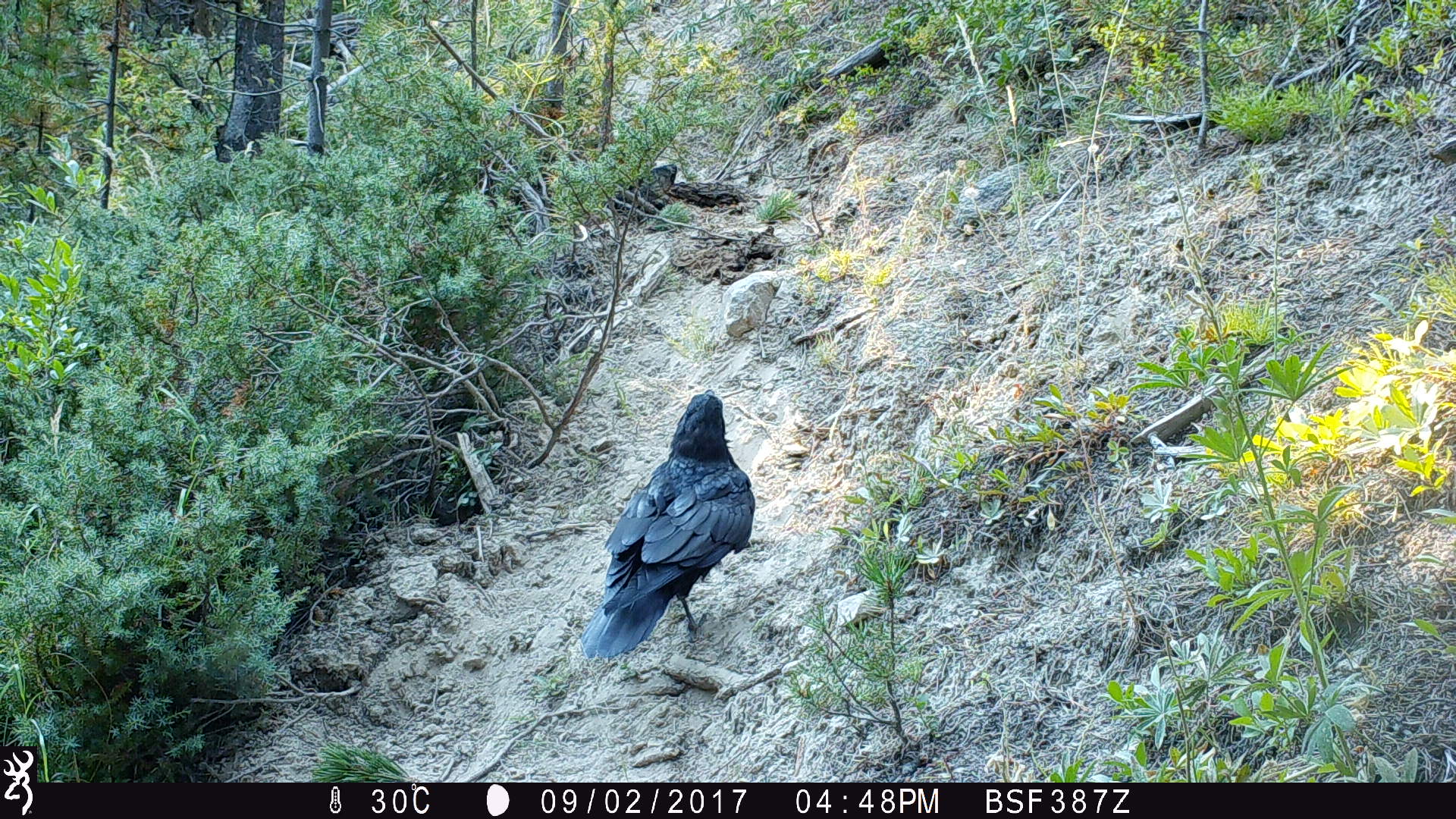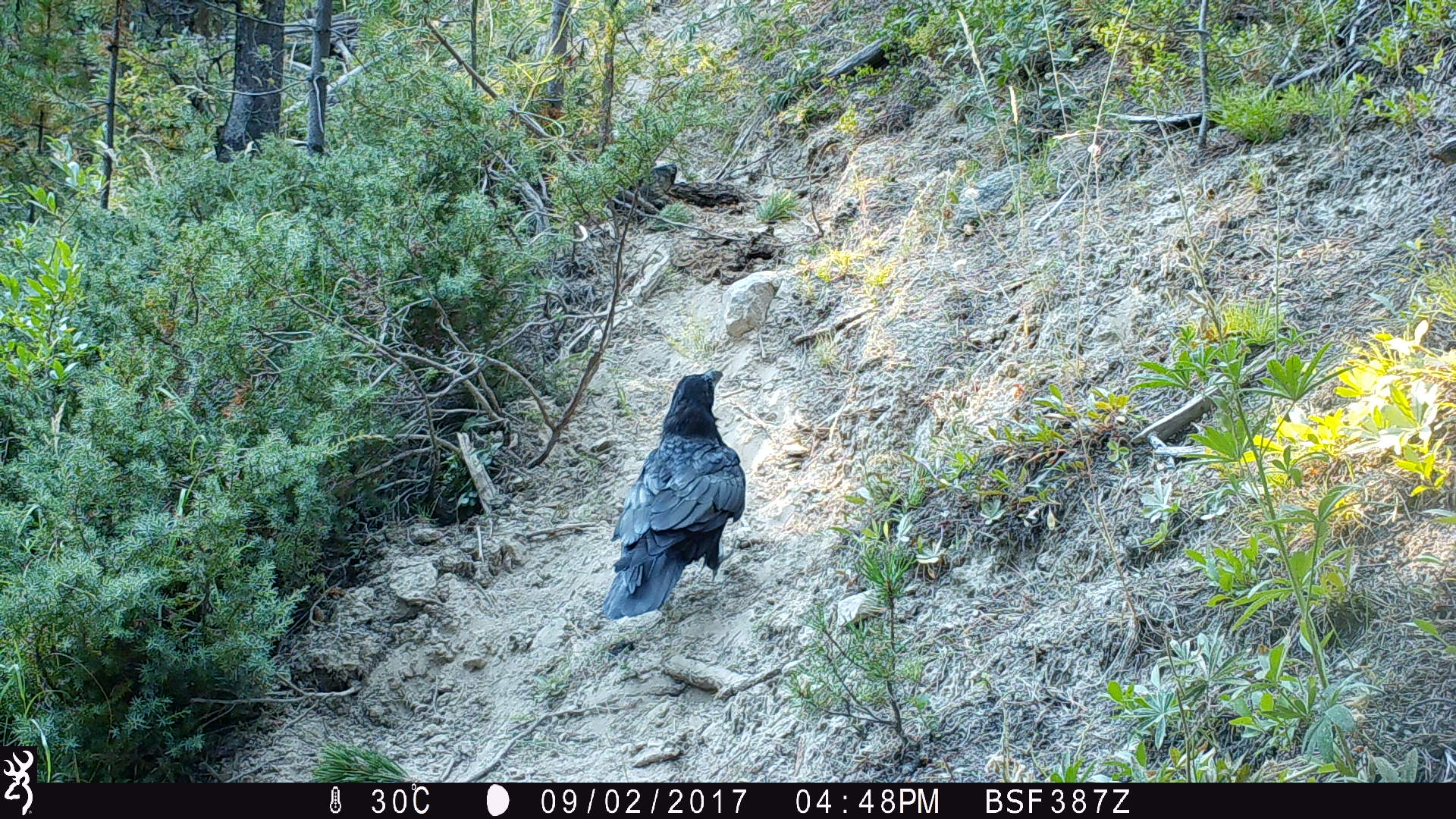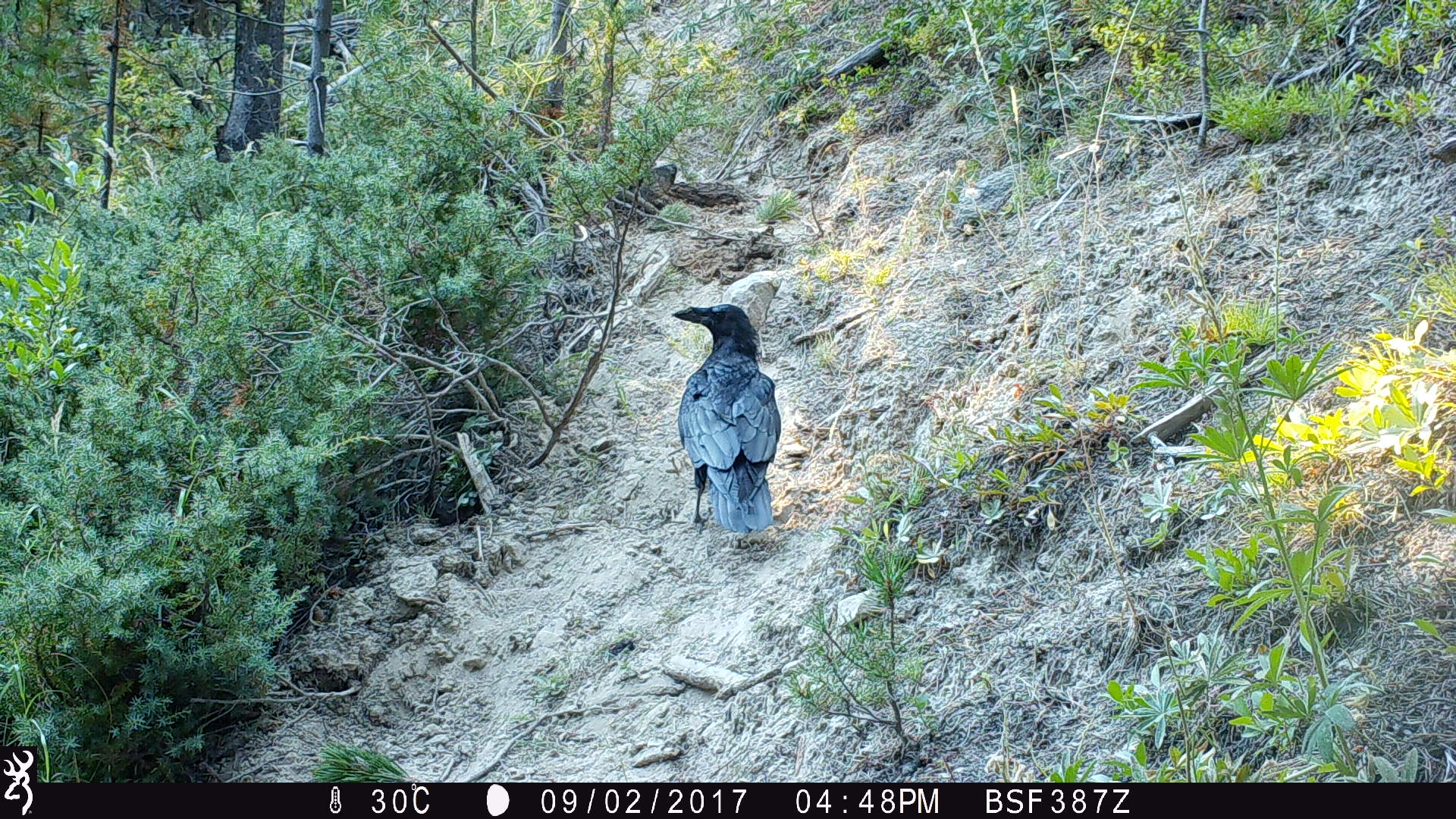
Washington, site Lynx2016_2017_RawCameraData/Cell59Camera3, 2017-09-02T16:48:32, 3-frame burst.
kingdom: Animalia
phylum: Chordata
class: Aves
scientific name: Aves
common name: birds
Aves (birds). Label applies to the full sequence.